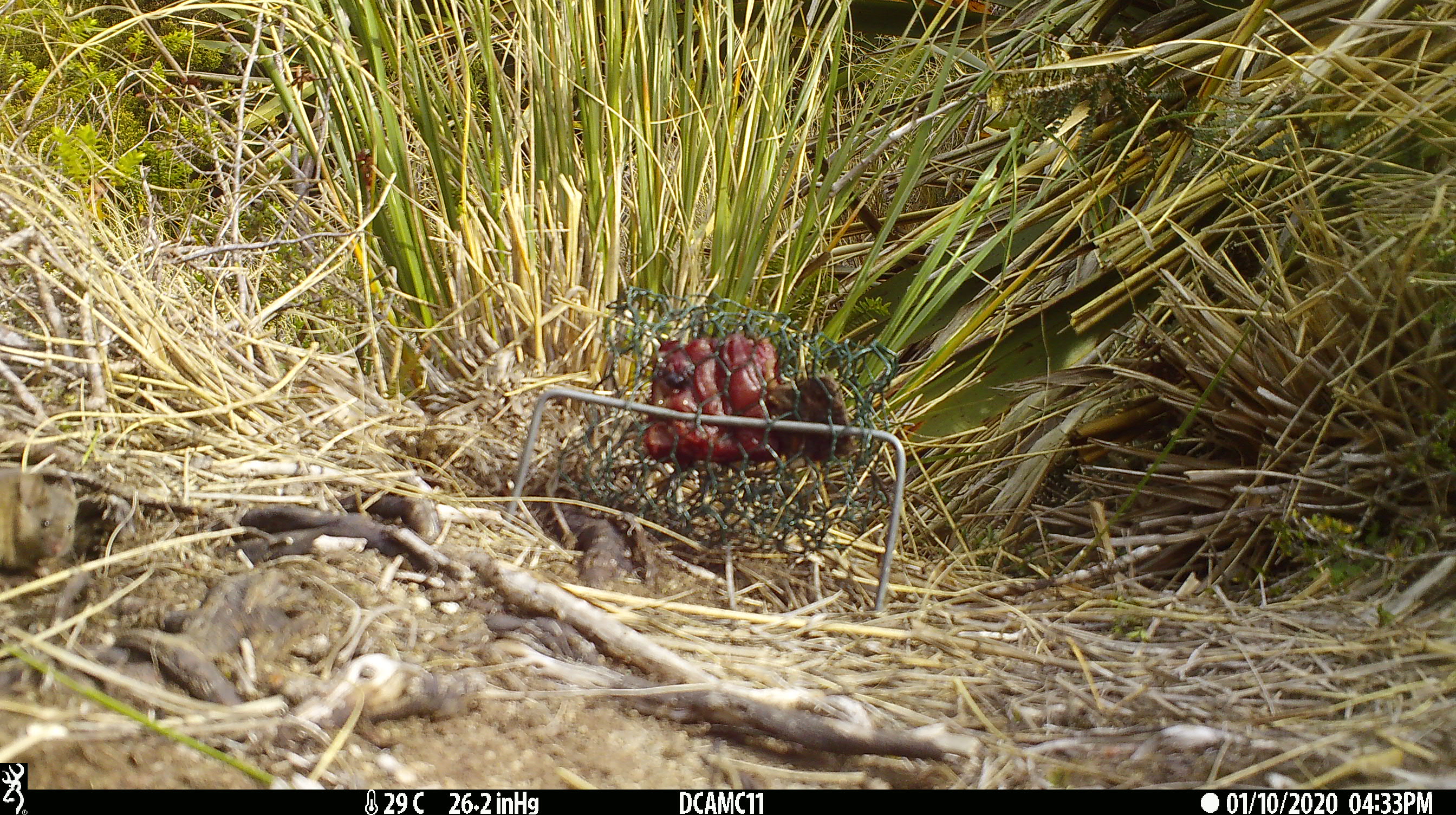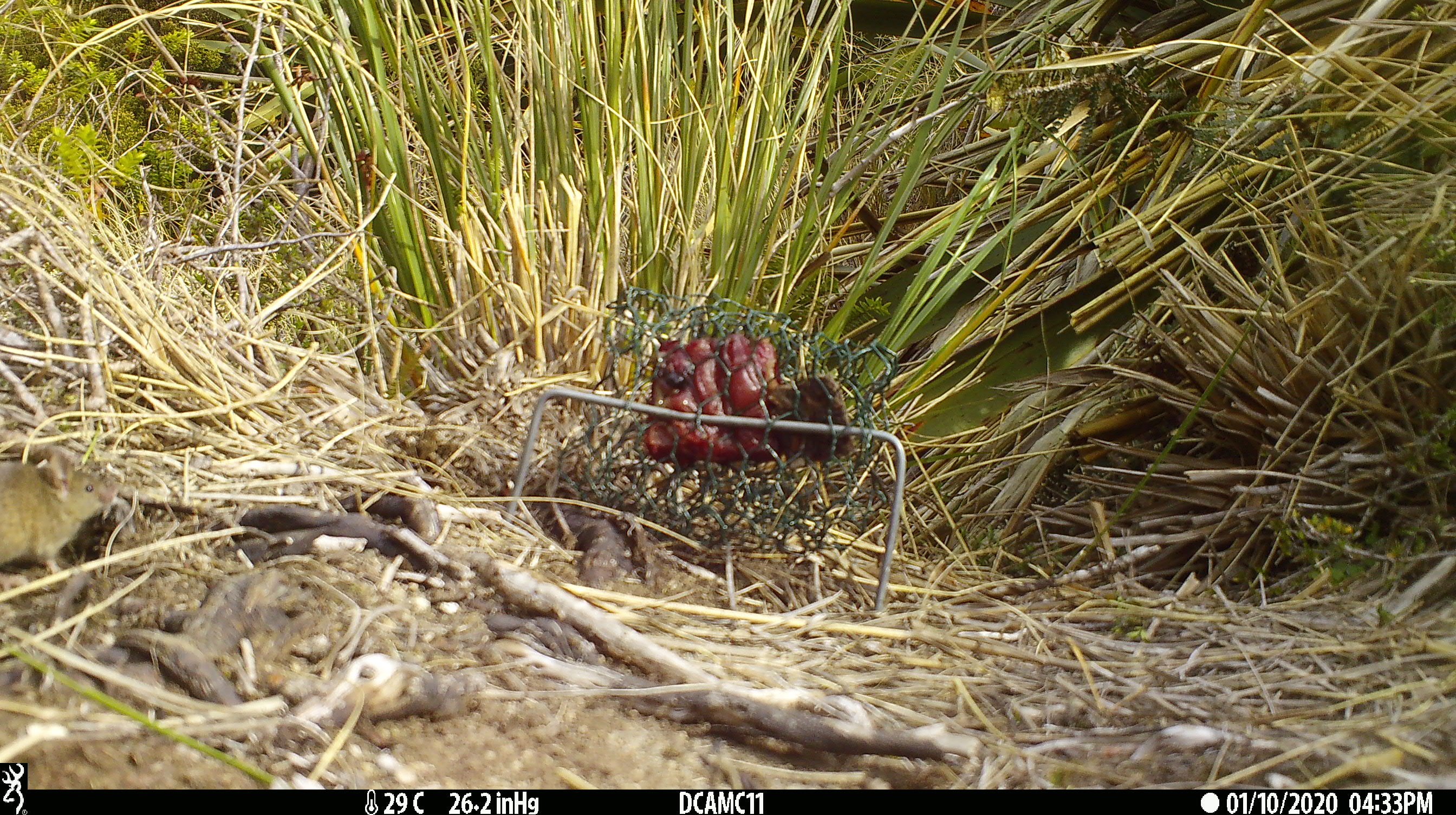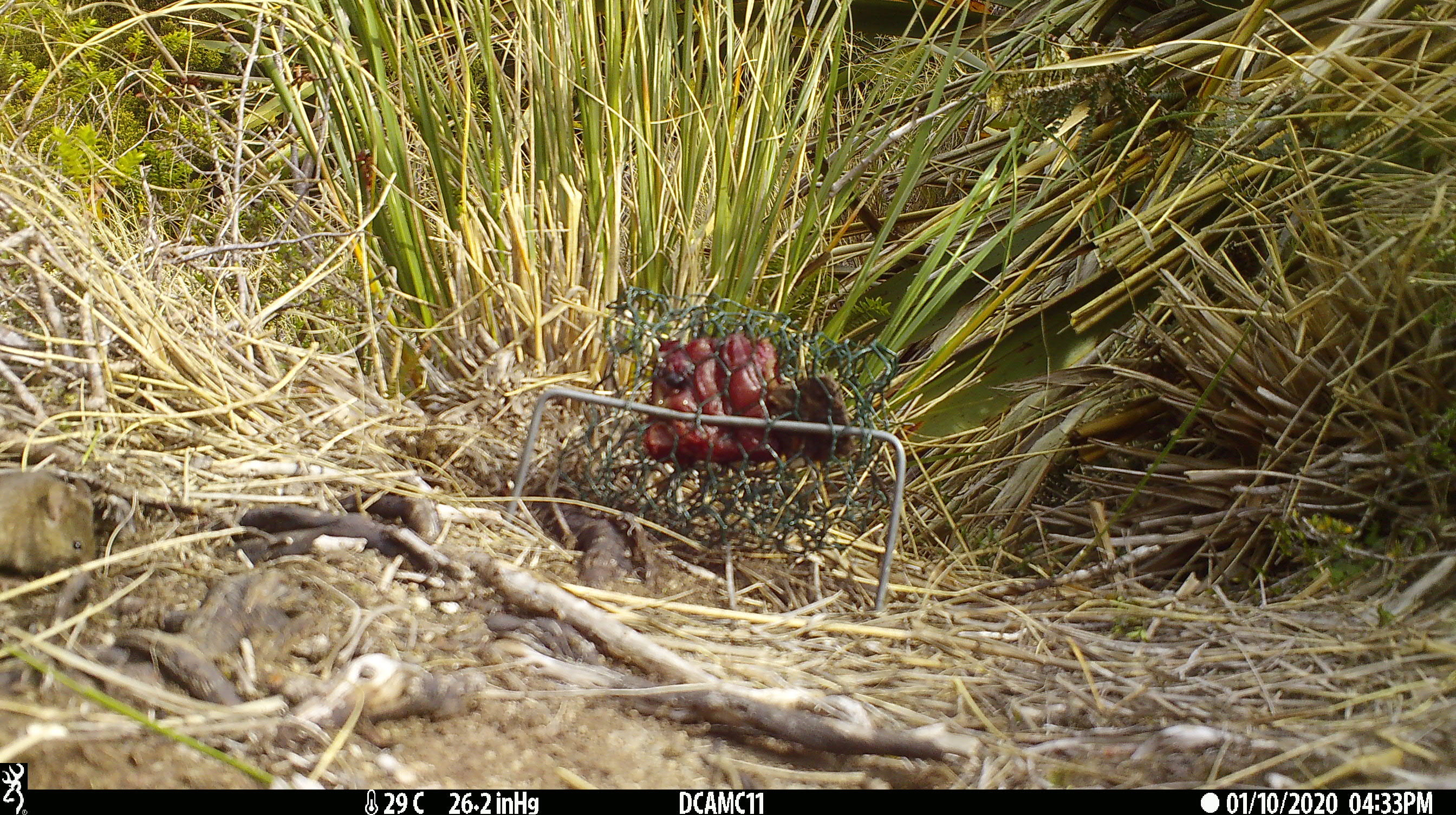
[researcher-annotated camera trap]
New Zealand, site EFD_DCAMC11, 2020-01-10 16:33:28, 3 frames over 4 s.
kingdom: Animalia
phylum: Chordata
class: Mammalia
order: Rodentia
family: Muridae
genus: Mus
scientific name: Mus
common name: mouse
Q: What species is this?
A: Mouse (Mus).